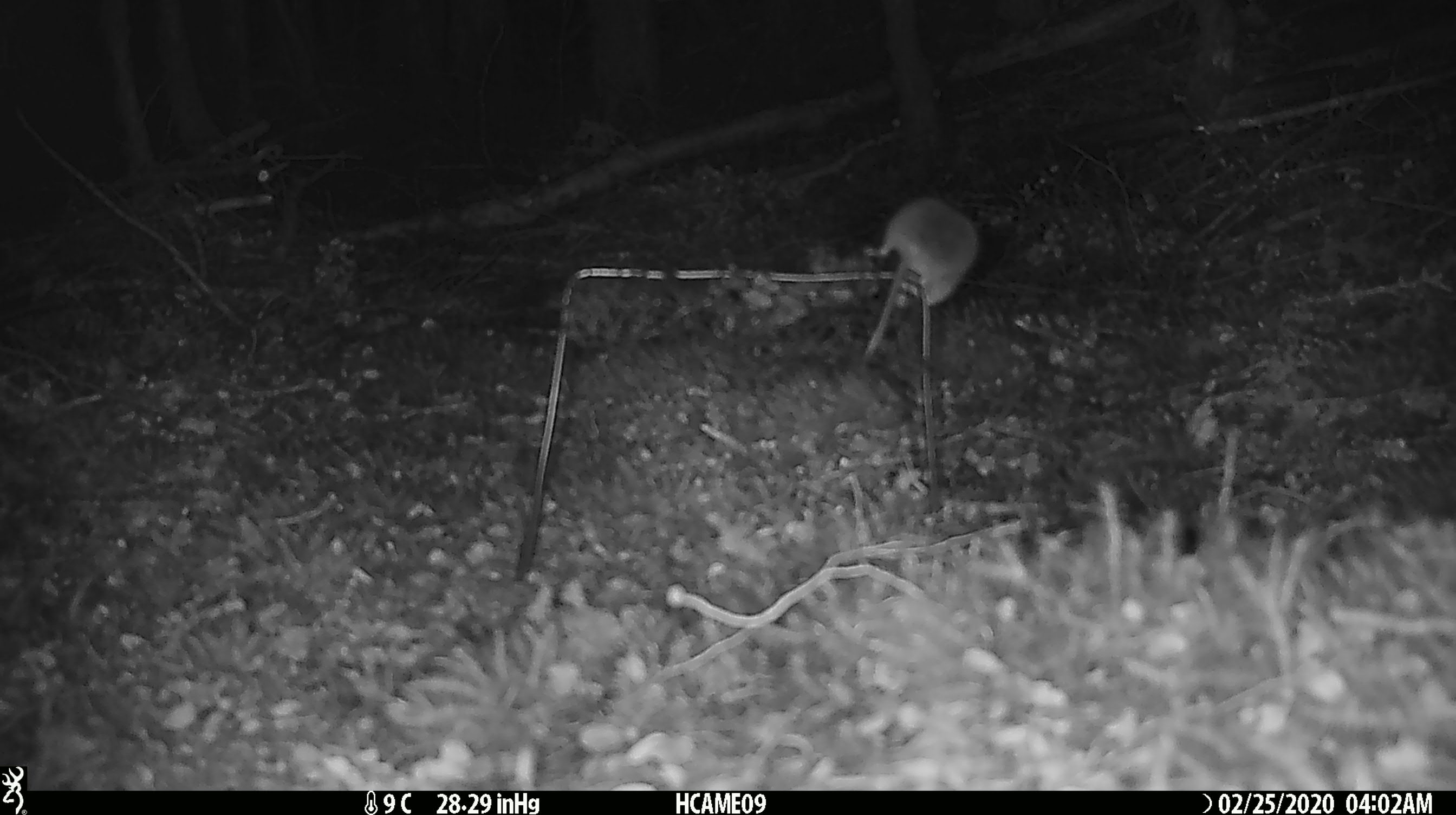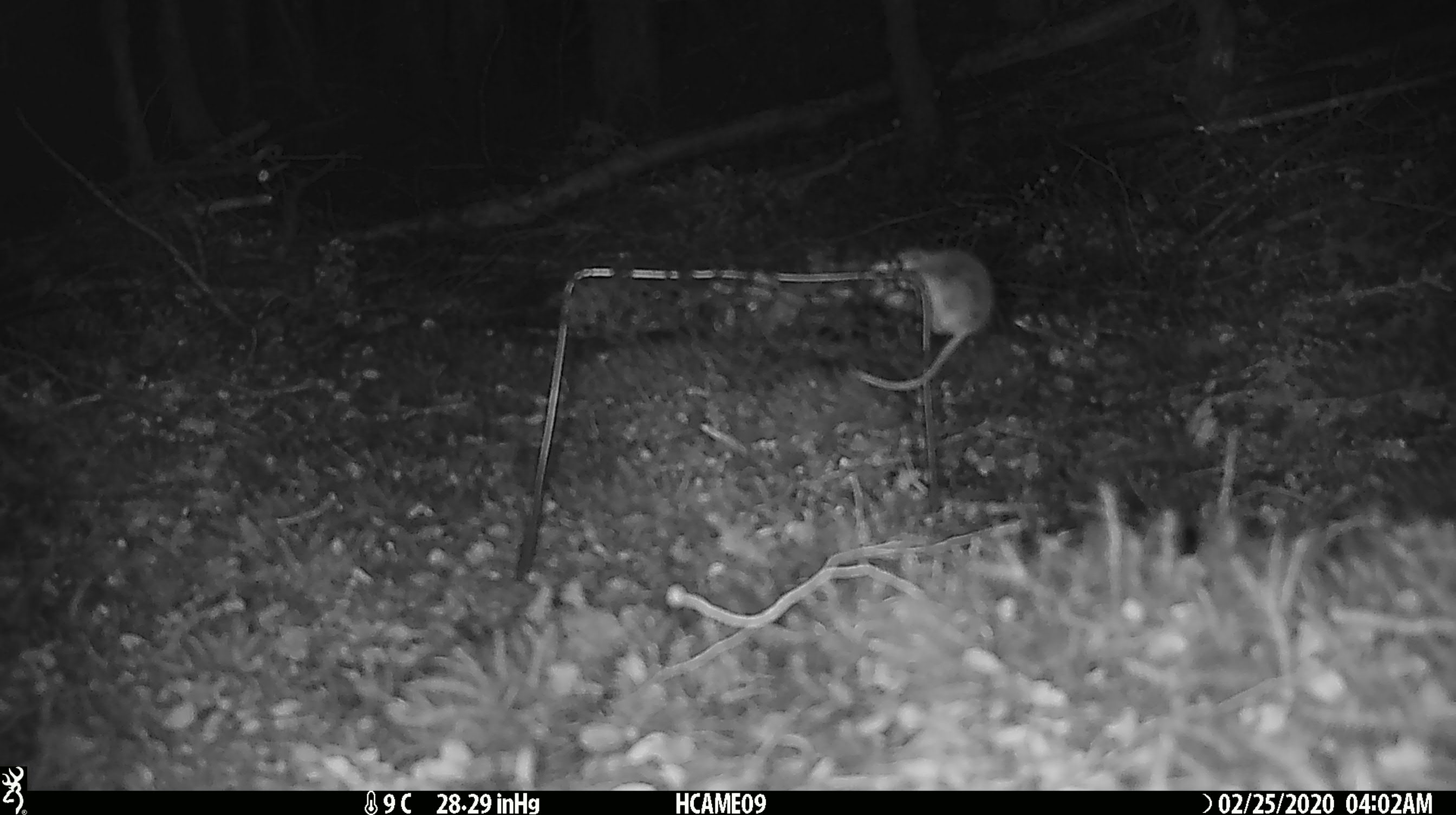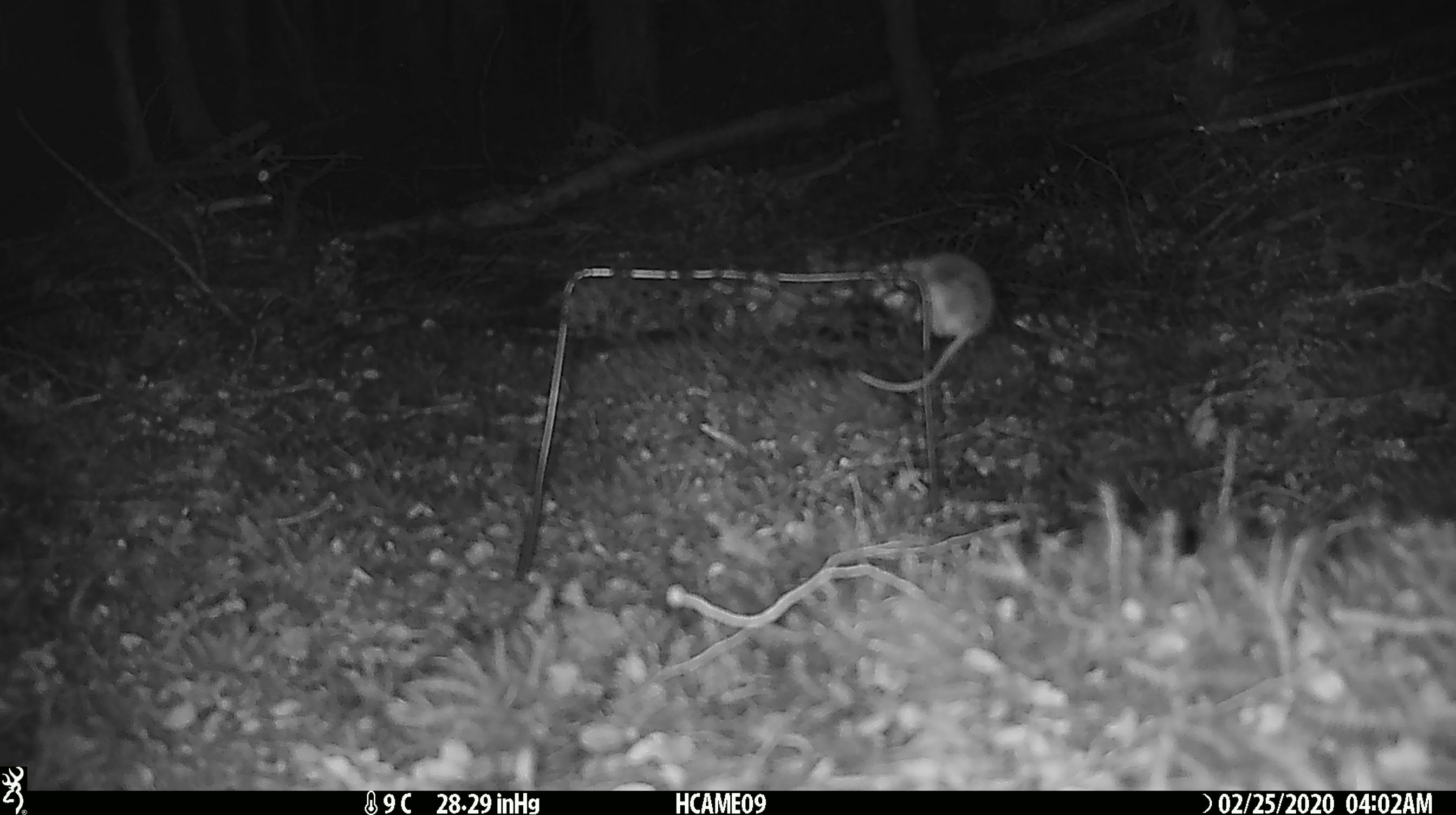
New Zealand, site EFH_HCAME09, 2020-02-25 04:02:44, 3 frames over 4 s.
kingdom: Animalia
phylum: Chordata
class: Mammalia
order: Rodentia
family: Muridae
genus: Mus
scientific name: Mus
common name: mouse